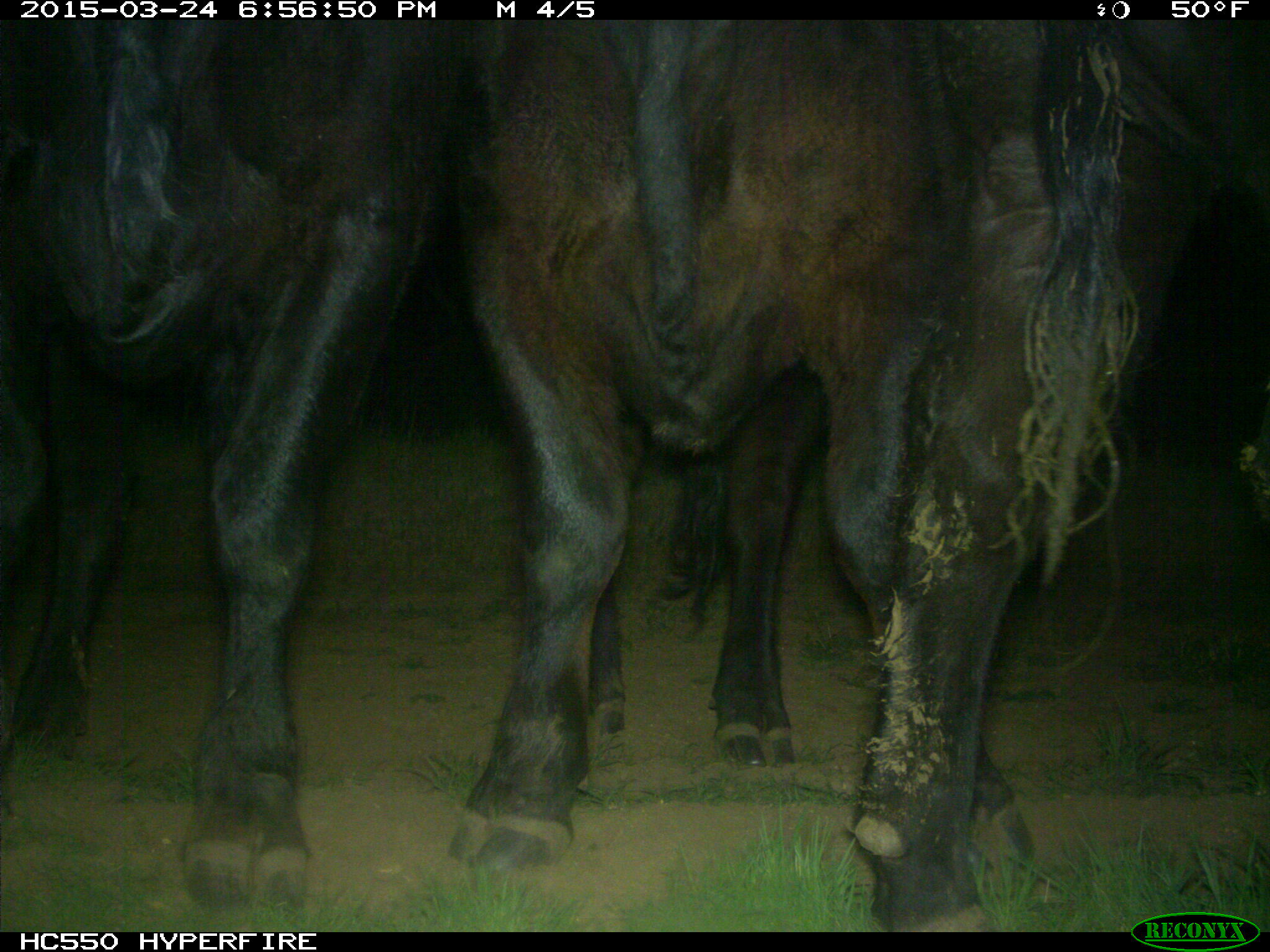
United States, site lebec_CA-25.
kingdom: Animalia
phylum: Chordata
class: Mammalia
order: Artiodactyla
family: Bovidae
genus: Bos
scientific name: Bos taurus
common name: domestic cow